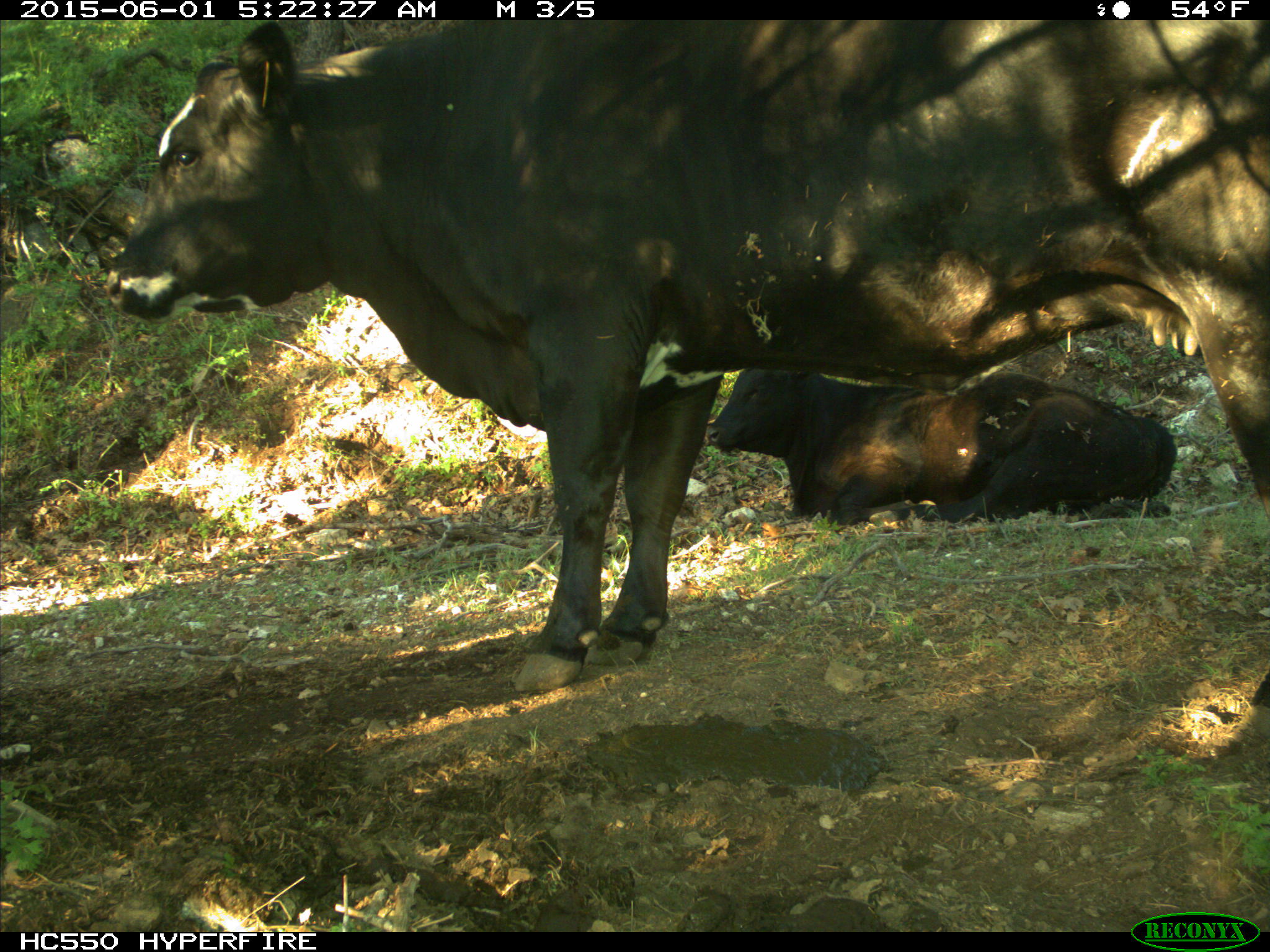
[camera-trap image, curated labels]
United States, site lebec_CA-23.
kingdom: Animalia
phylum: Chordata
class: Mammalia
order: Artiodactyla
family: Bovidae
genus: Bos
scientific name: Bos taurus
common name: domestic cow